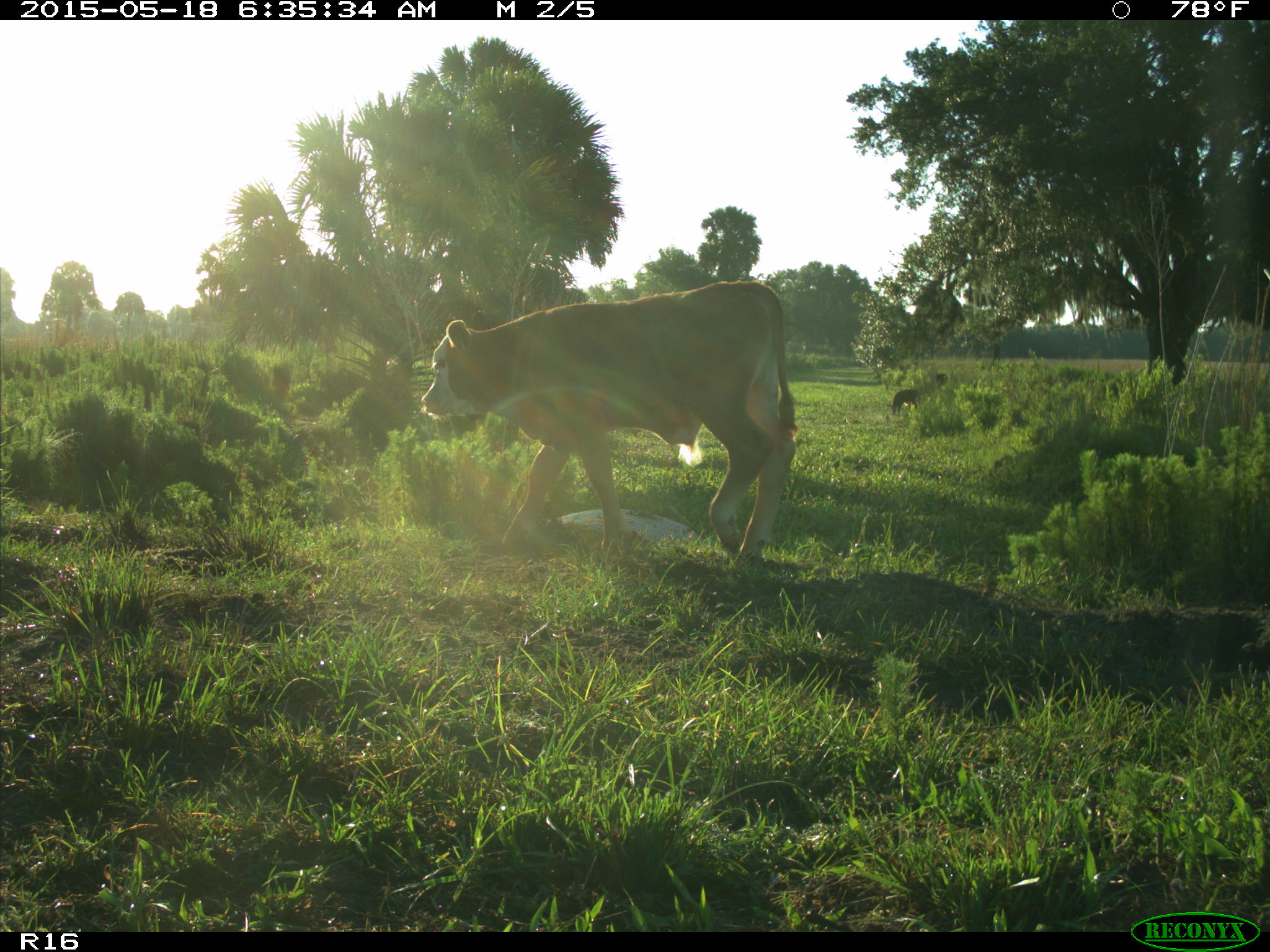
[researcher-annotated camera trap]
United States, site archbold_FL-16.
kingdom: Animalia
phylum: Chordata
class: Mammalia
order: Artiodactyla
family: Bovidae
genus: Bos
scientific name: Bos taurus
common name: domestic cow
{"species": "Bos taurus (domestic cow)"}